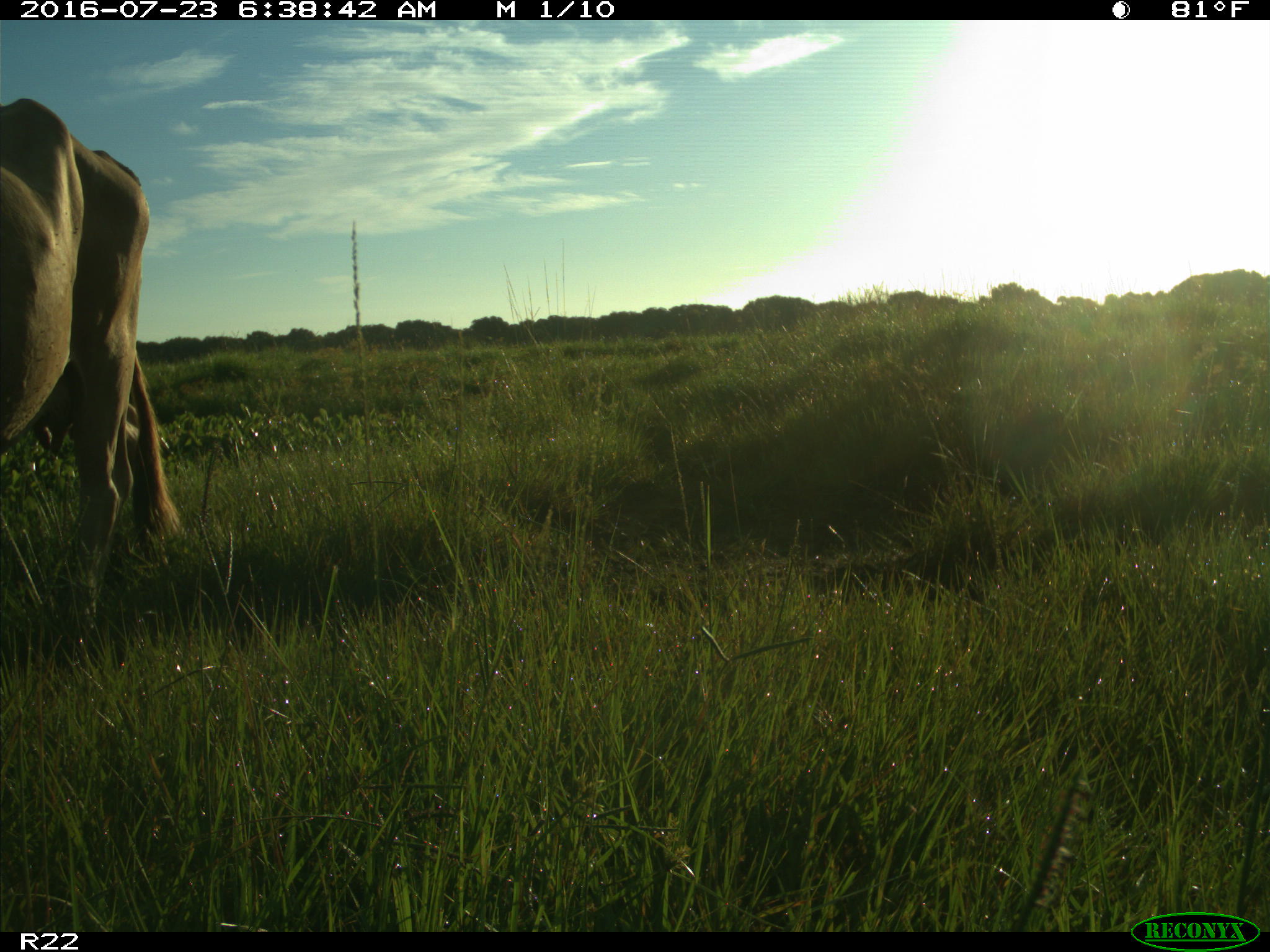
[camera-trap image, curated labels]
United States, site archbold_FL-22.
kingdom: Animalia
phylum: Chordata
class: Mammalia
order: Artiodactyla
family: Bovidae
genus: Bos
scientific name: Bos taurus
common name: domestic cow